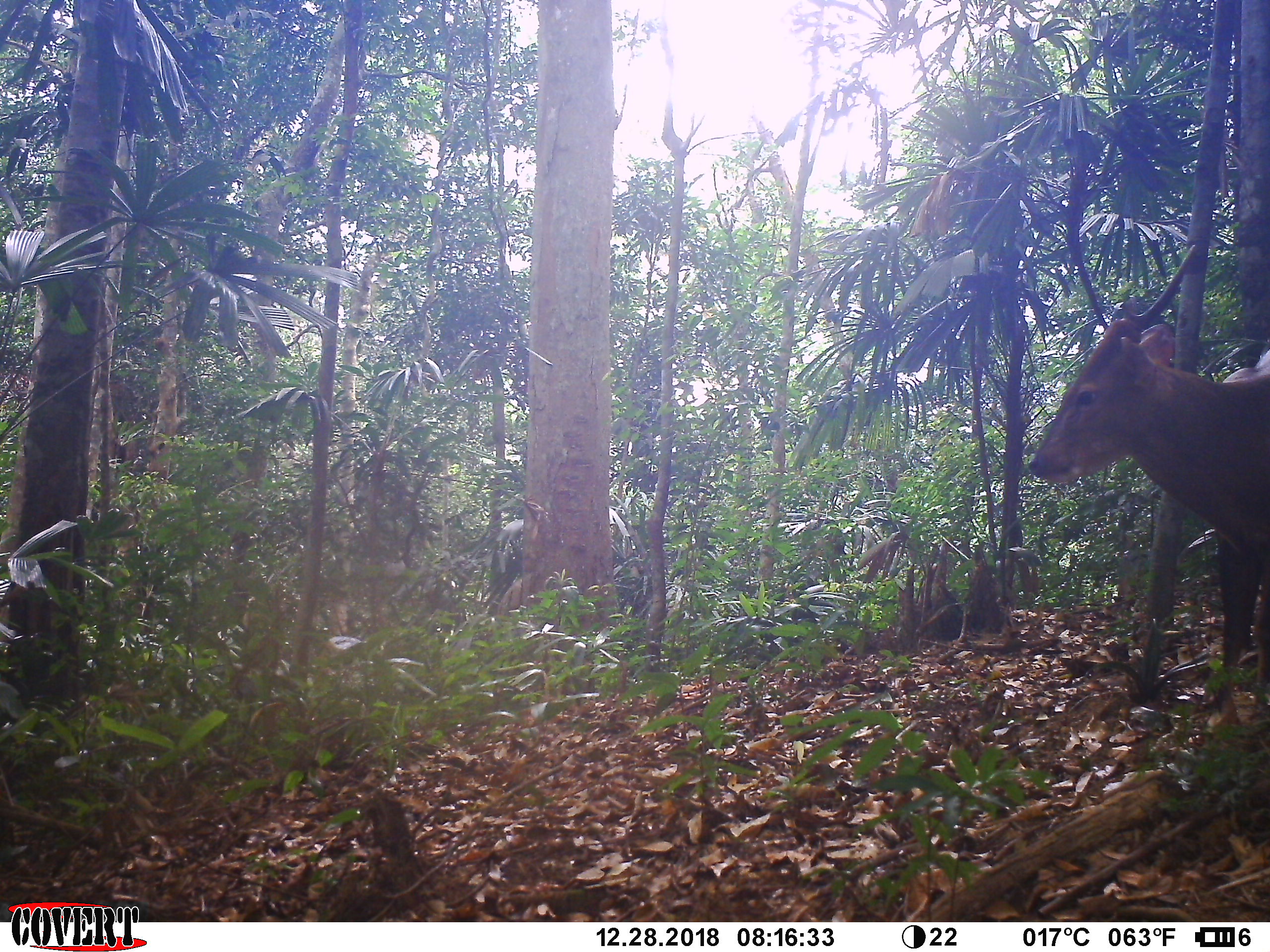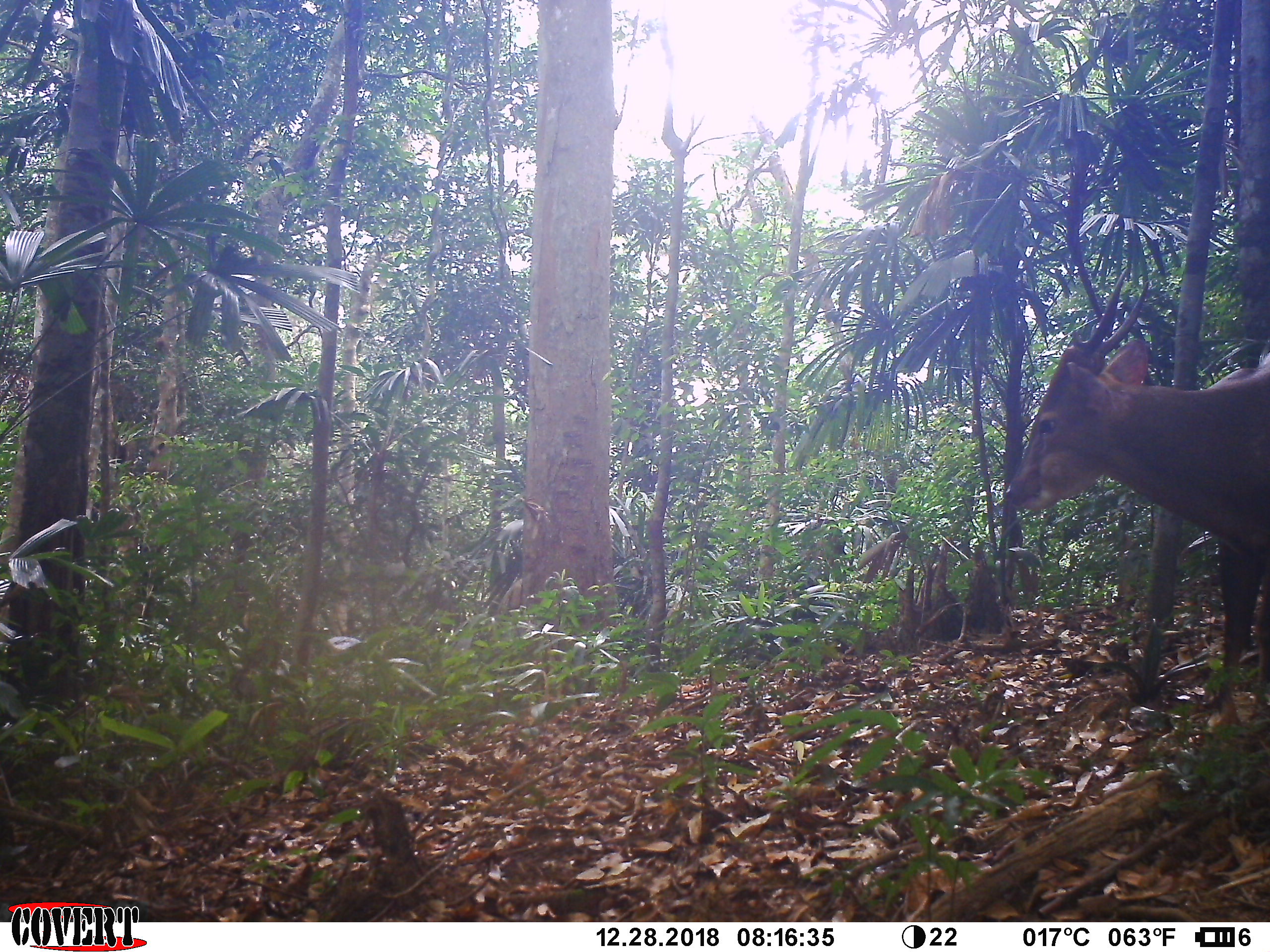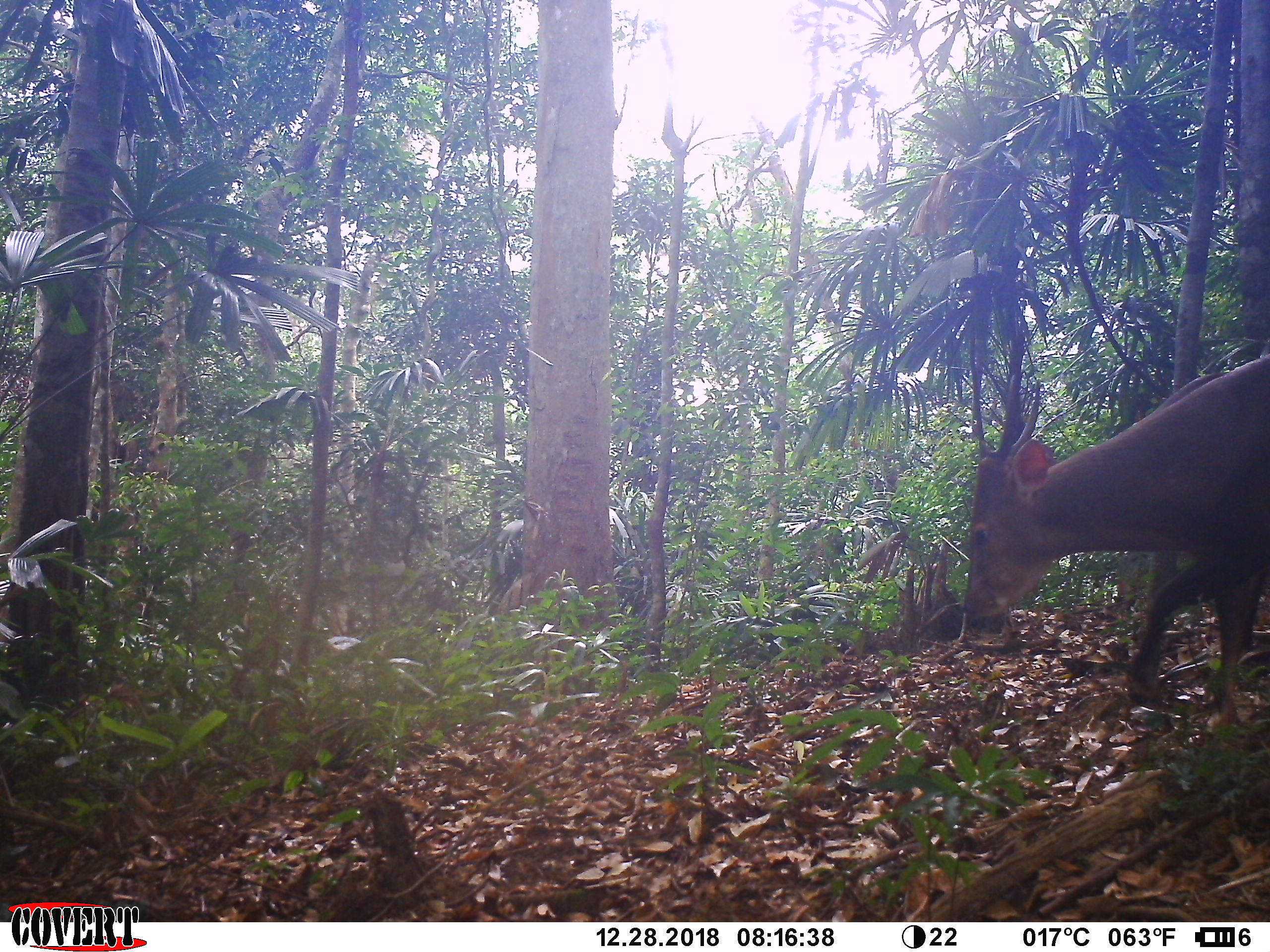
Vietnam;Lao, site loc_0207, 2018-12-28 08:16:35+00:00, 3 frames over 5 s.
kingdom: Animalia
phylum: Chordata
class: Mammalia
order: Artiodactyla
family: Cervidae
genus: Muntiacus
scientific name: Muntiacus vuquangensis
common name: large-antlered muntjac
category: large antlered muntjac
Large antlered muntjac (large-antlered muntjac) (Muntiacus vuquangensis). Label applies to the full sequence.